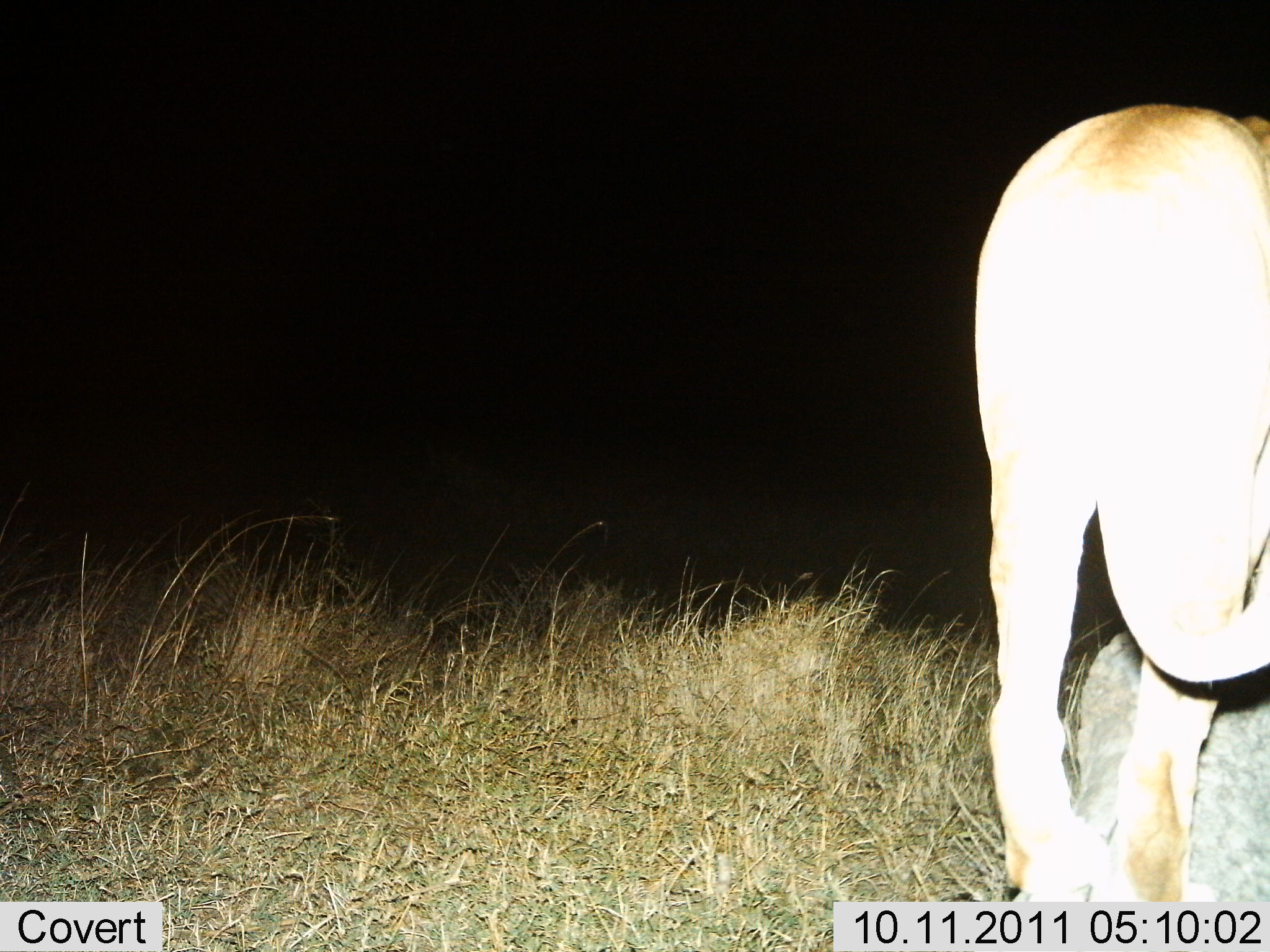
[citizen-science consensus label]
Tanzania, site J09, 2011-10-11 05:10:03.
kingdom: Animalia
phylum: Chordata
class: Mammalia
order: Carnivora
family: Felidae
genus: Panthera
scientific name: Panthera leo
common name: lion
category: lionfemale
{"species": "lionfemale (lion) (Panthera leo)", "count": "1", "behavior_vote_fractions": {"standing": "42%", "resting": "0%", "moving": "58%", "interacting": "0%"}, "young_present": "0%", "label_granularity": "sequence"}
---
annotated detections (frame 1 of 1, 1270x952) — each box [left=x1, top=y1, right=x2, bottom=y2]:
animal: [left=975, top=105, right=1270, bottom=902]